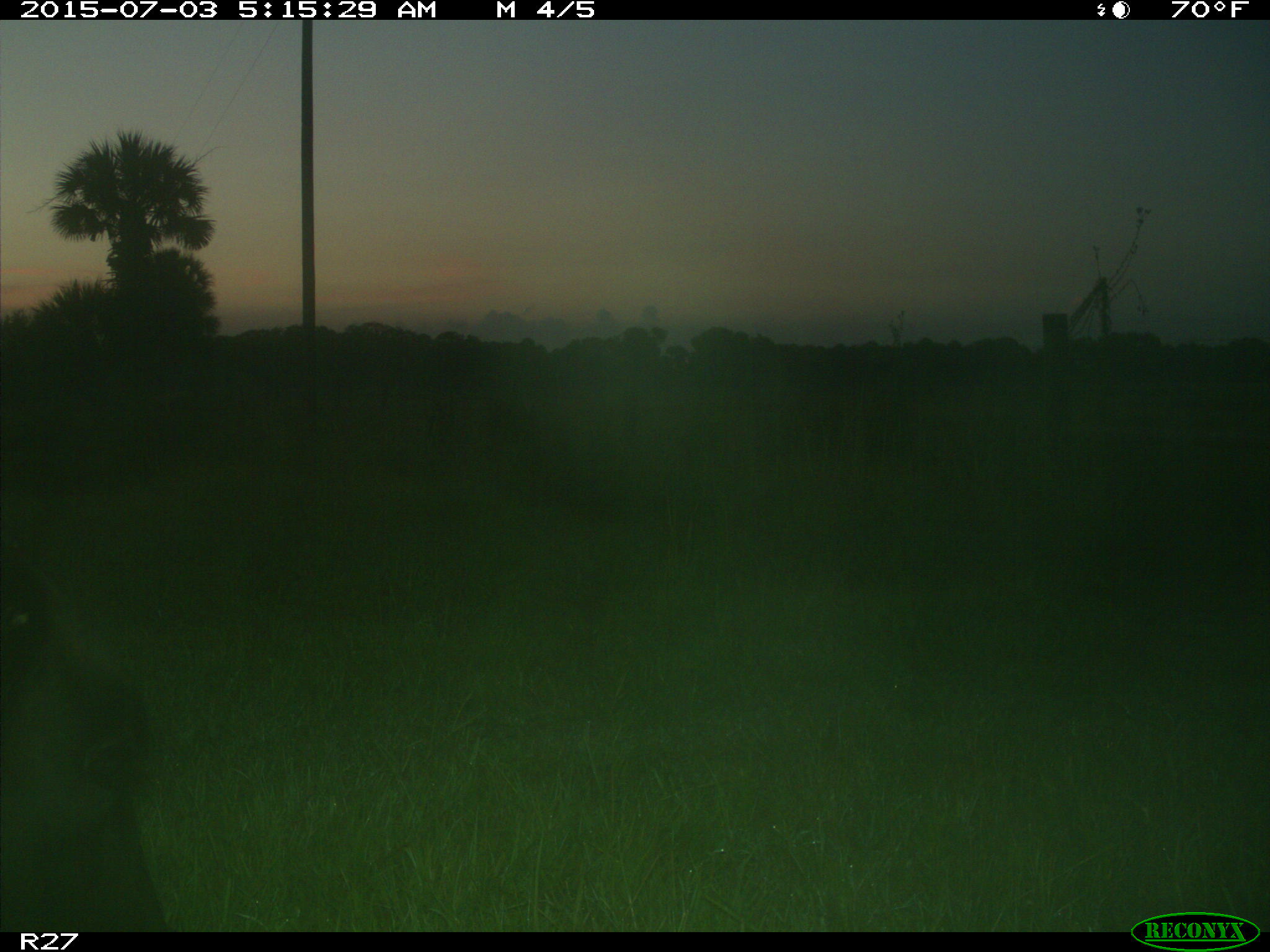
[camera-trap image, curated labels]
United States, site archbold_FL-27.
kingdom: Animalia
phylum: Chordata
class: Mammalia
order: Artiodactyla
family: Bovidae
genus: Bos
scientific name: Bos taurus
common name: domestic cow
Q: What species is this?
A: Bos taurus (domestic cow).